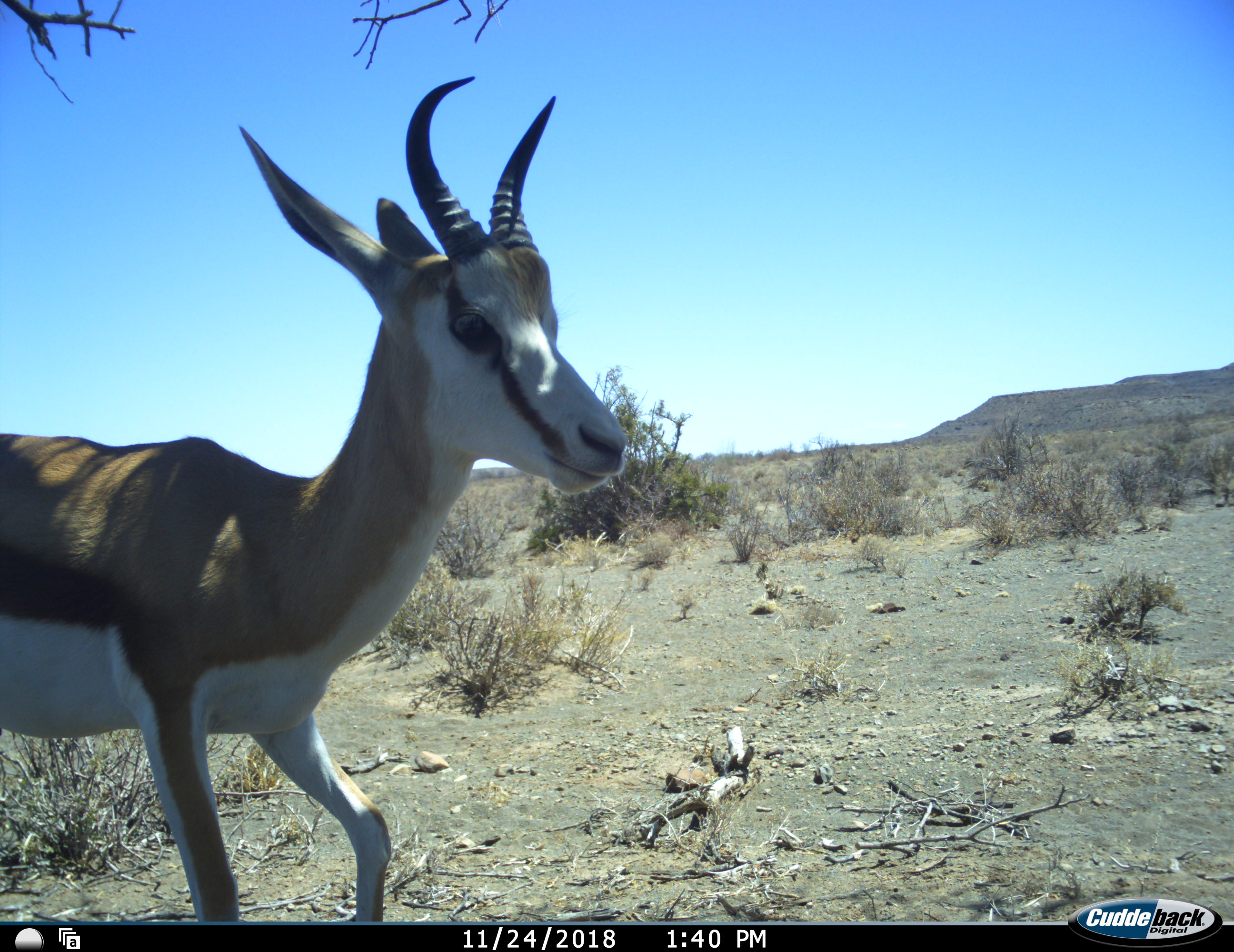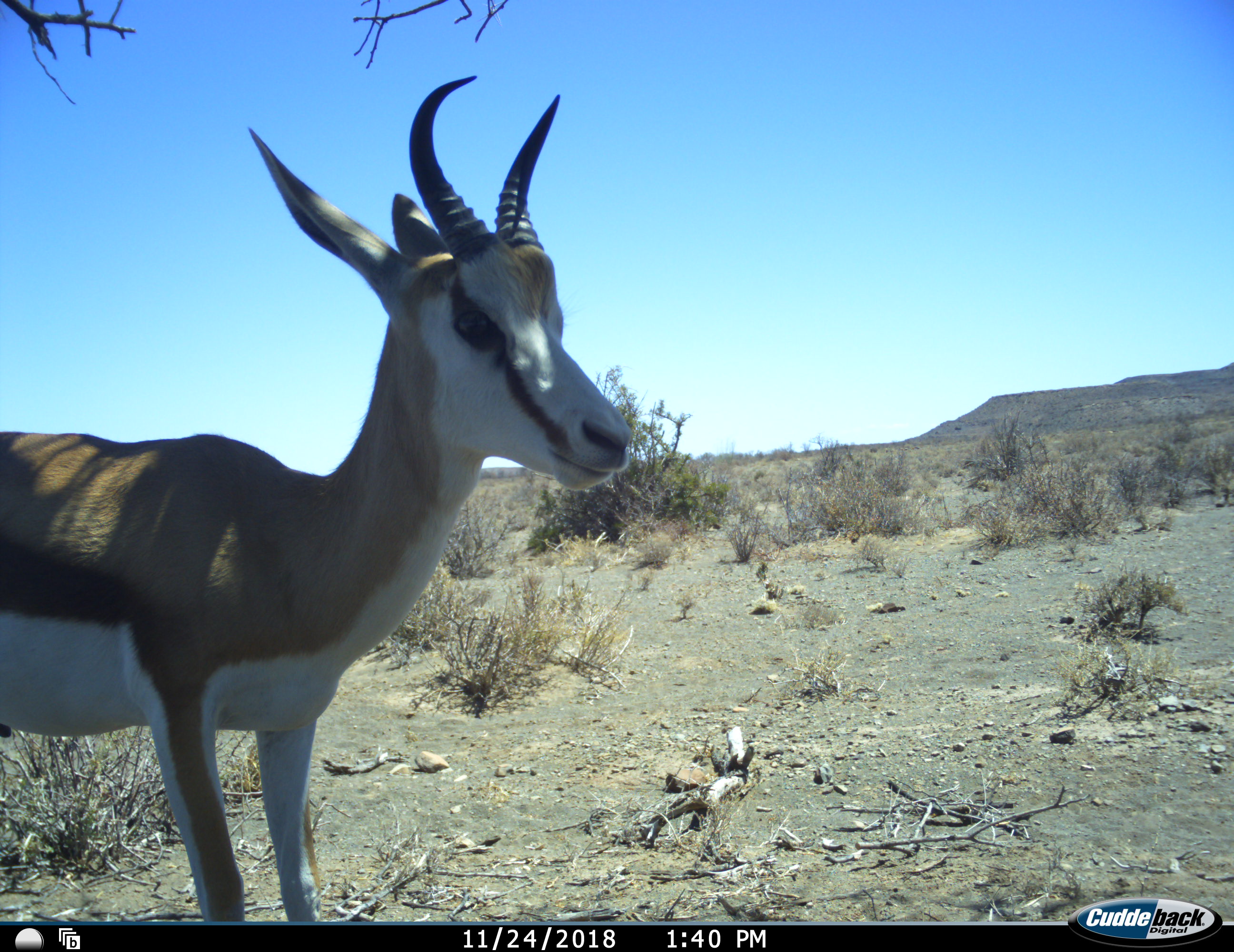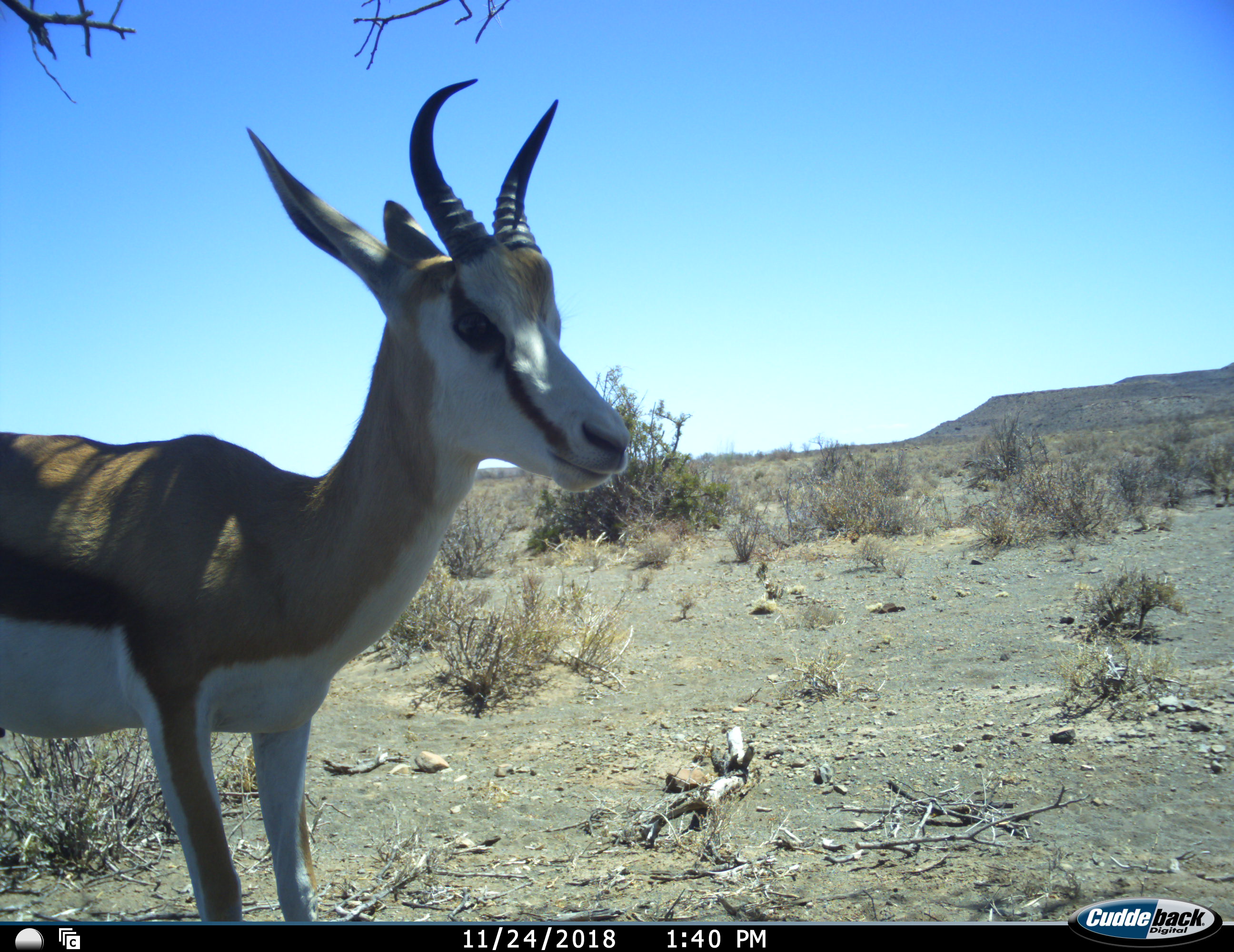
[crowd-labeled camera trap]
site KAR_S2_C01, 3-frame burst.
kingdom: Animalia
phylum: Chordata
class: Mammalia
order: Artiodactyla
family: Bovidae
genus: Antidorcas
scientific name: Antidorcas marsupialis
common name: springbok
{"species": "springbok (Antidorcas marsupialis)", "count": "1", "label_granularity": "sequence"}